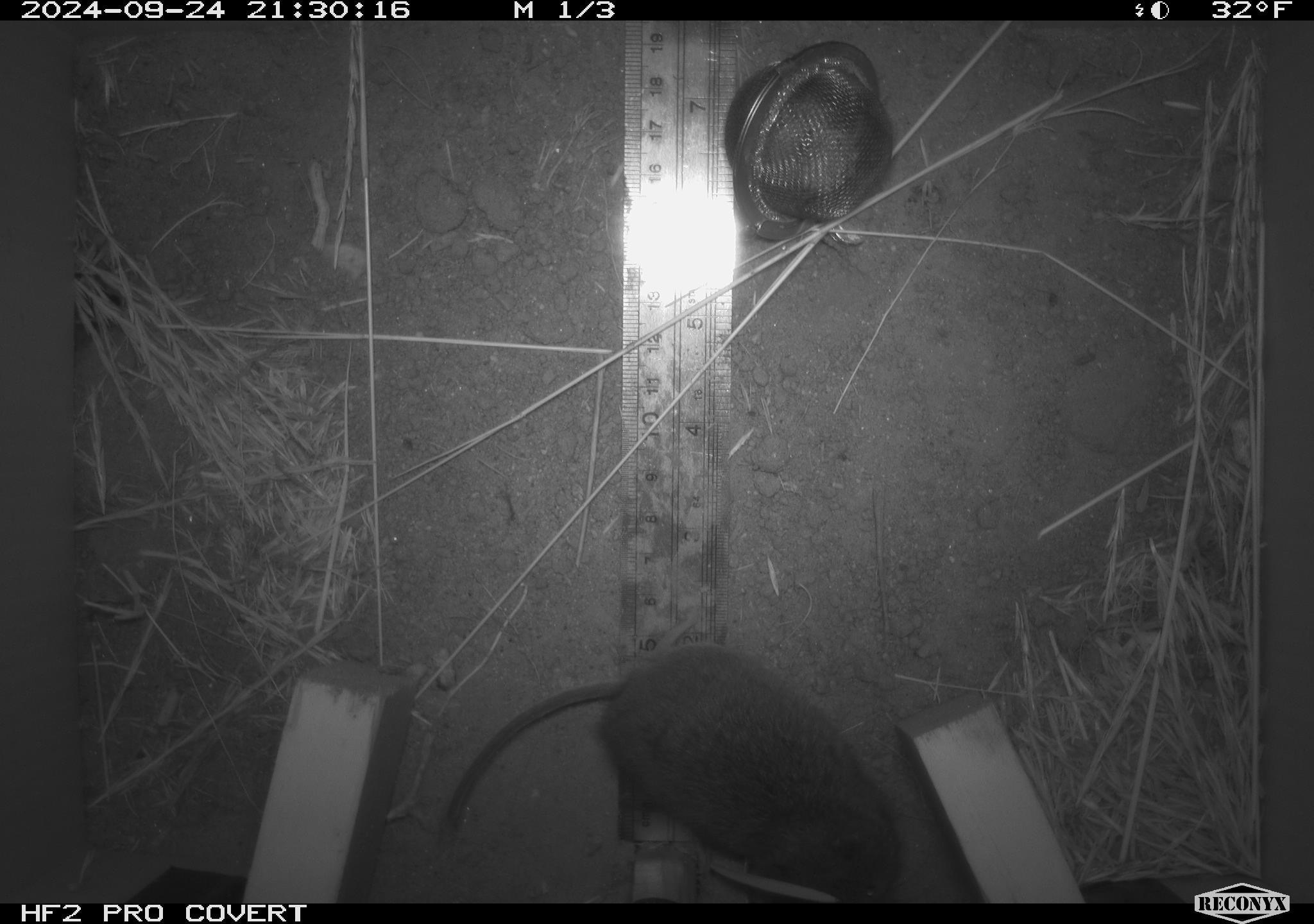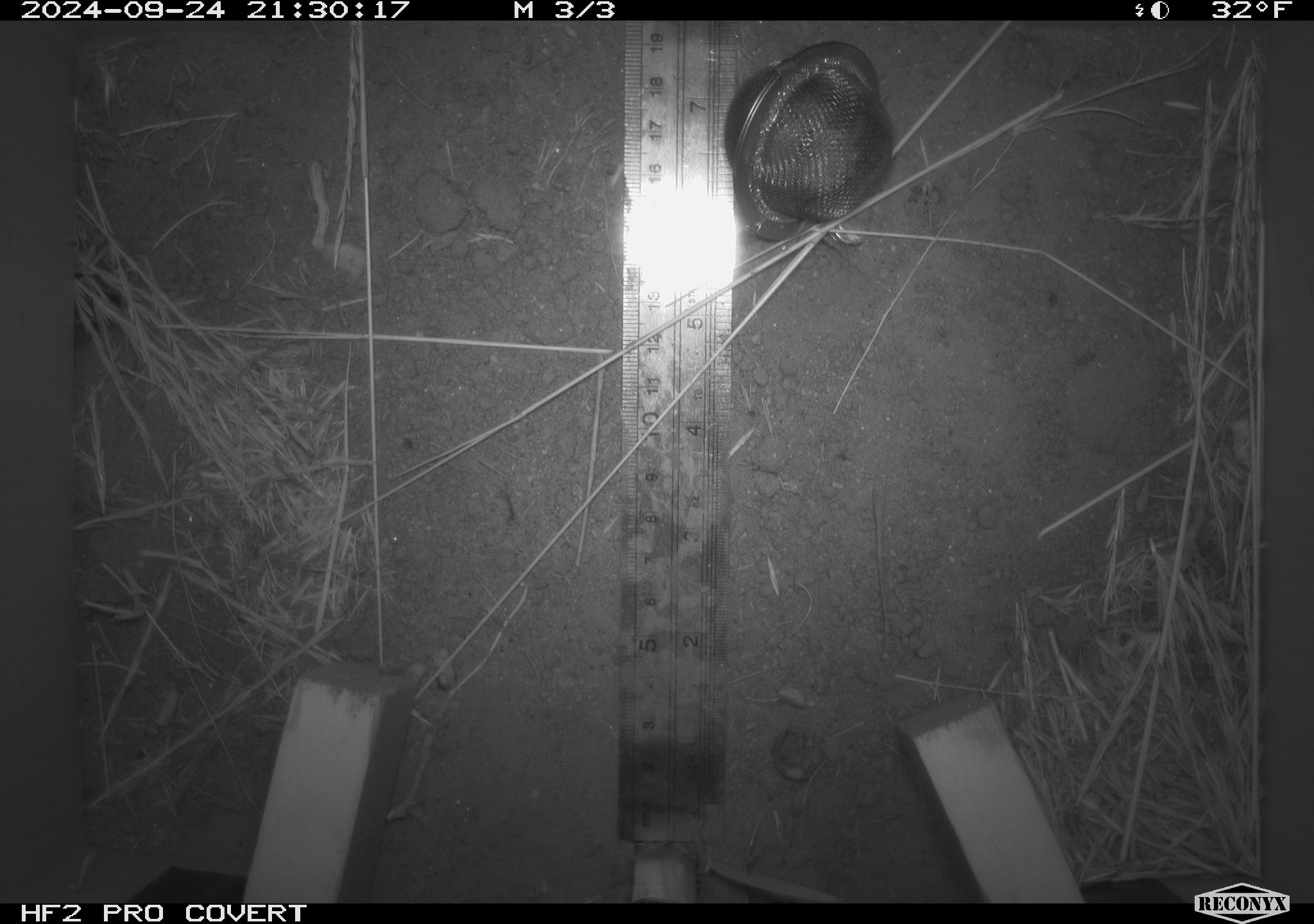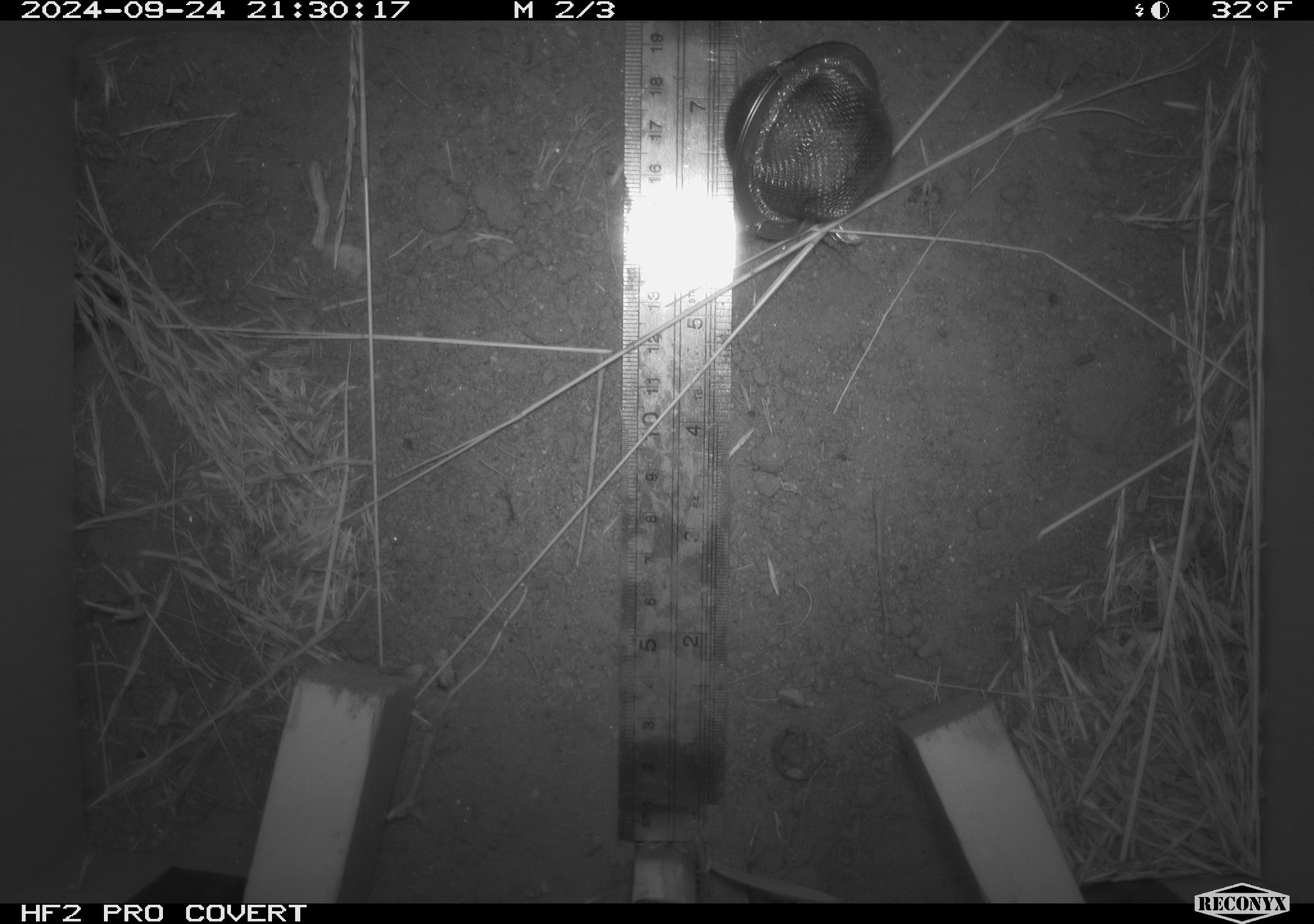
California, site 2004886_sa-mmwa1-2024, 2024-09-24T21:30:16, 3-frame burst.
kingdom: Animalia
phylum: Chordata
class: Mammalia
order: Rodentia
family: Cricetidae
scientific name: Arvicolinae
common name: voles, lemmings, and muskrats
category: arvicolinae subfamily